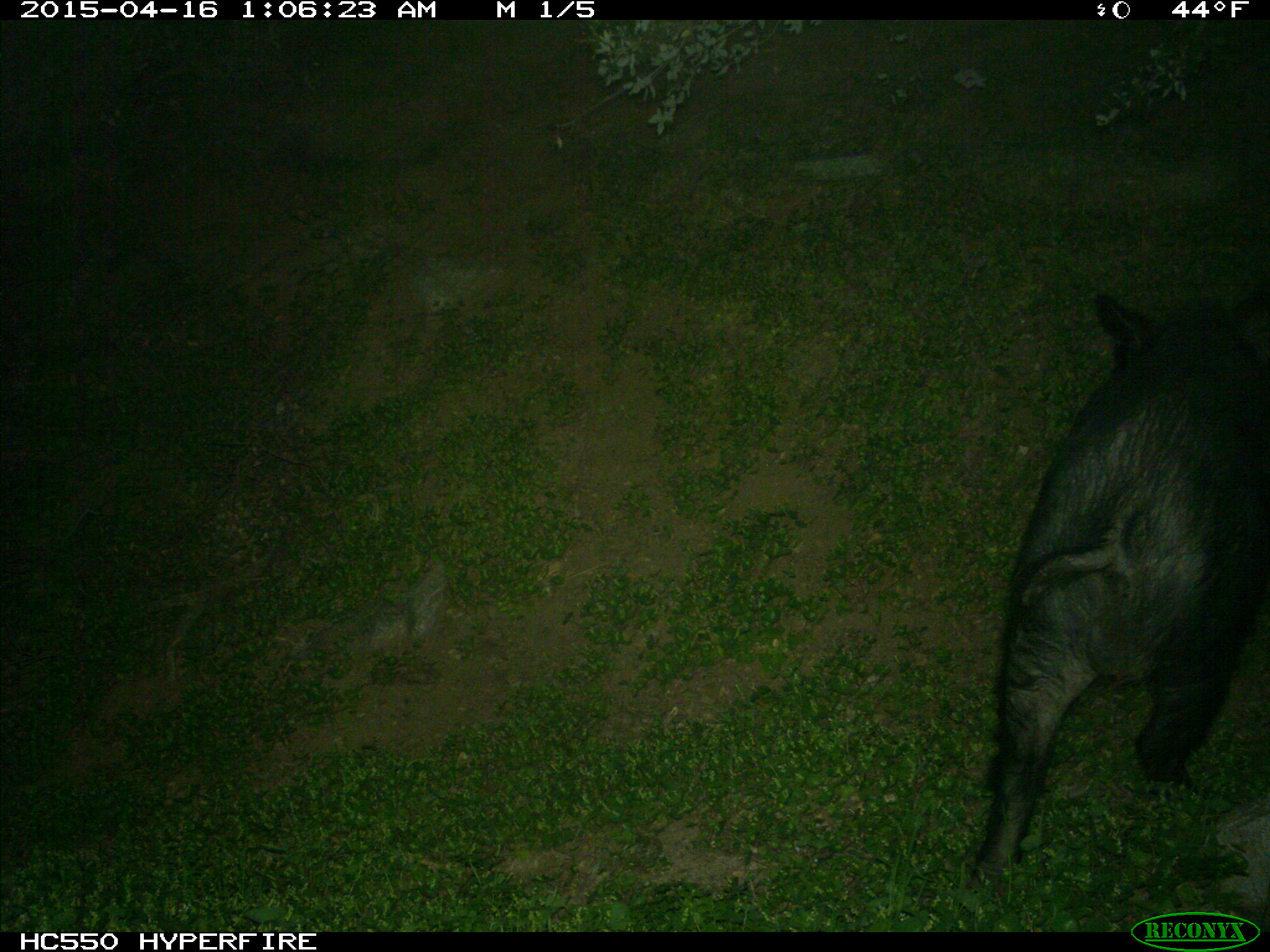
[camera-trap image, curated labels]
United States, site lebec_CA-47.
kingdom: Animalia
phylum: Chordata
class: Mammalia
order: Artiodactyla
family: Suidae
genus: Sus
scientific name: Sus scrofa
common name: wild boar